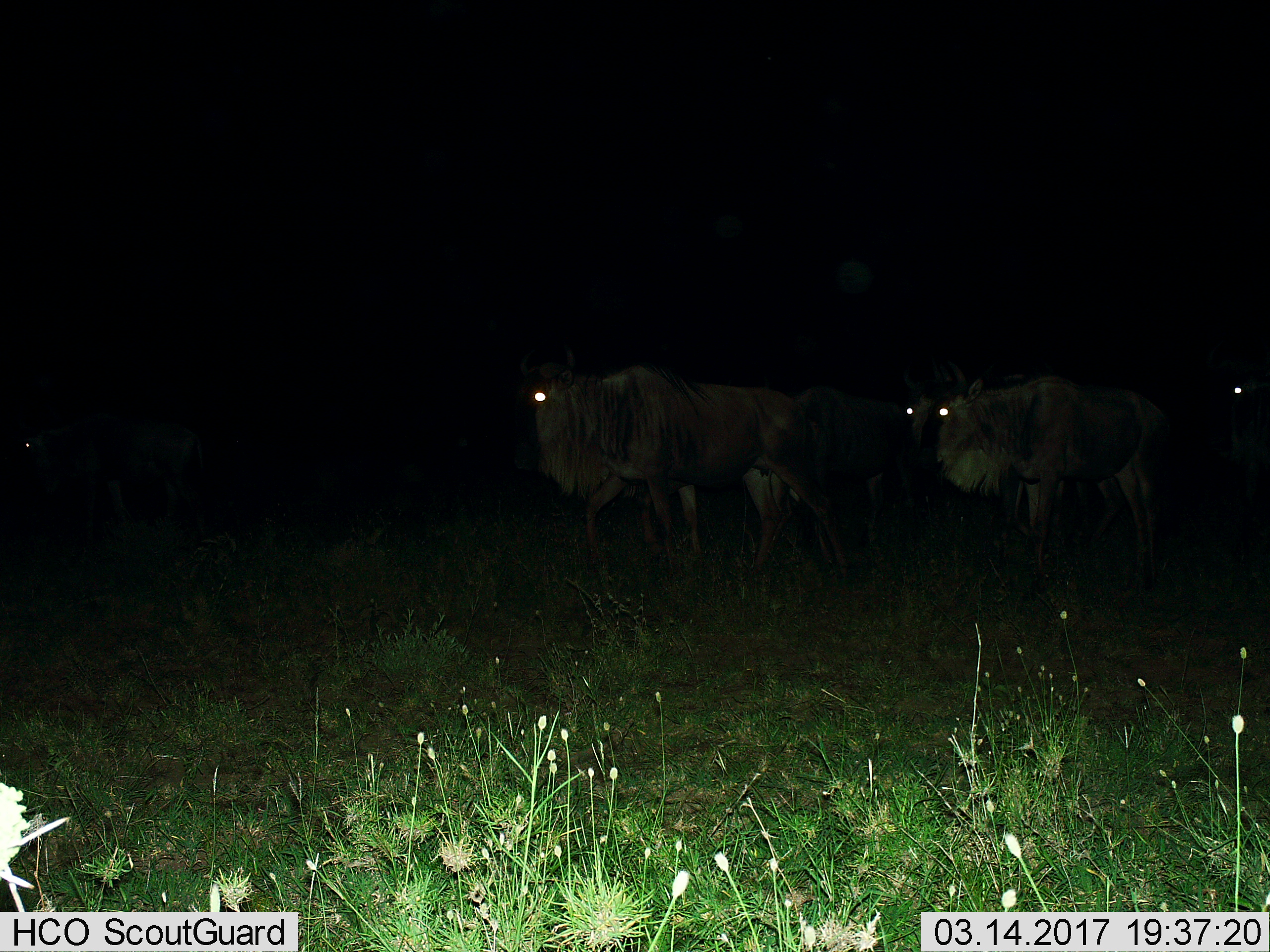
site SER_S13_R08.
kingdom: Animalia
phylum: Chordata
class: Mammalia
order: Artiodactyla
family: Bovidae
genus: Connochaetes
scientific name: Connochaetes taurinus taurinus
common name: blue wildebeest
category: wildebeestblue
Wildebeestblue (blue wildebeest) (Connochaetes taurinus taurinus), count 4. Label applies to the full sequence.